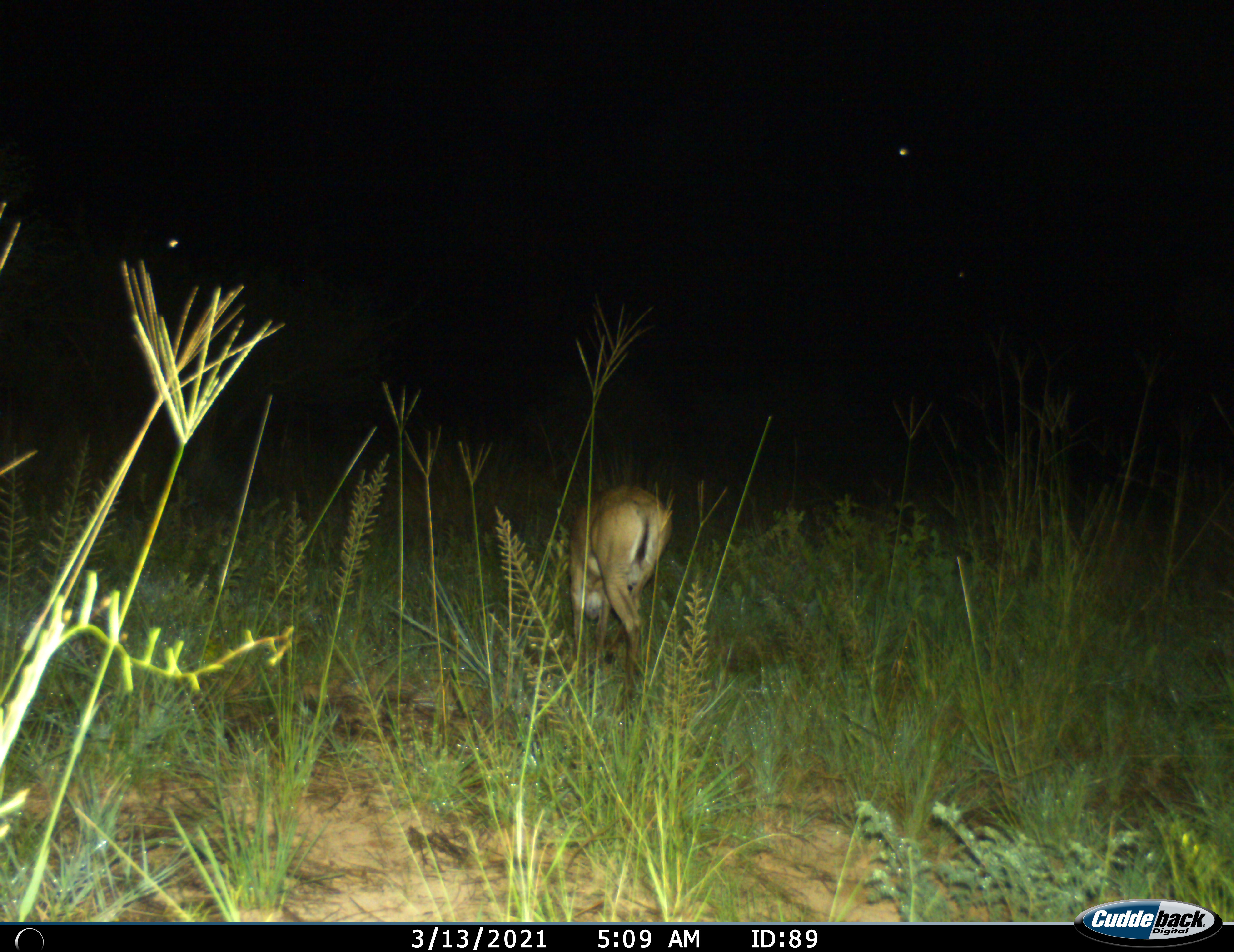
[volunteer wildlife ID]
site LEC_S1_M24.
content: unidentified animal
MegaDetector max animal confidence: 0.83